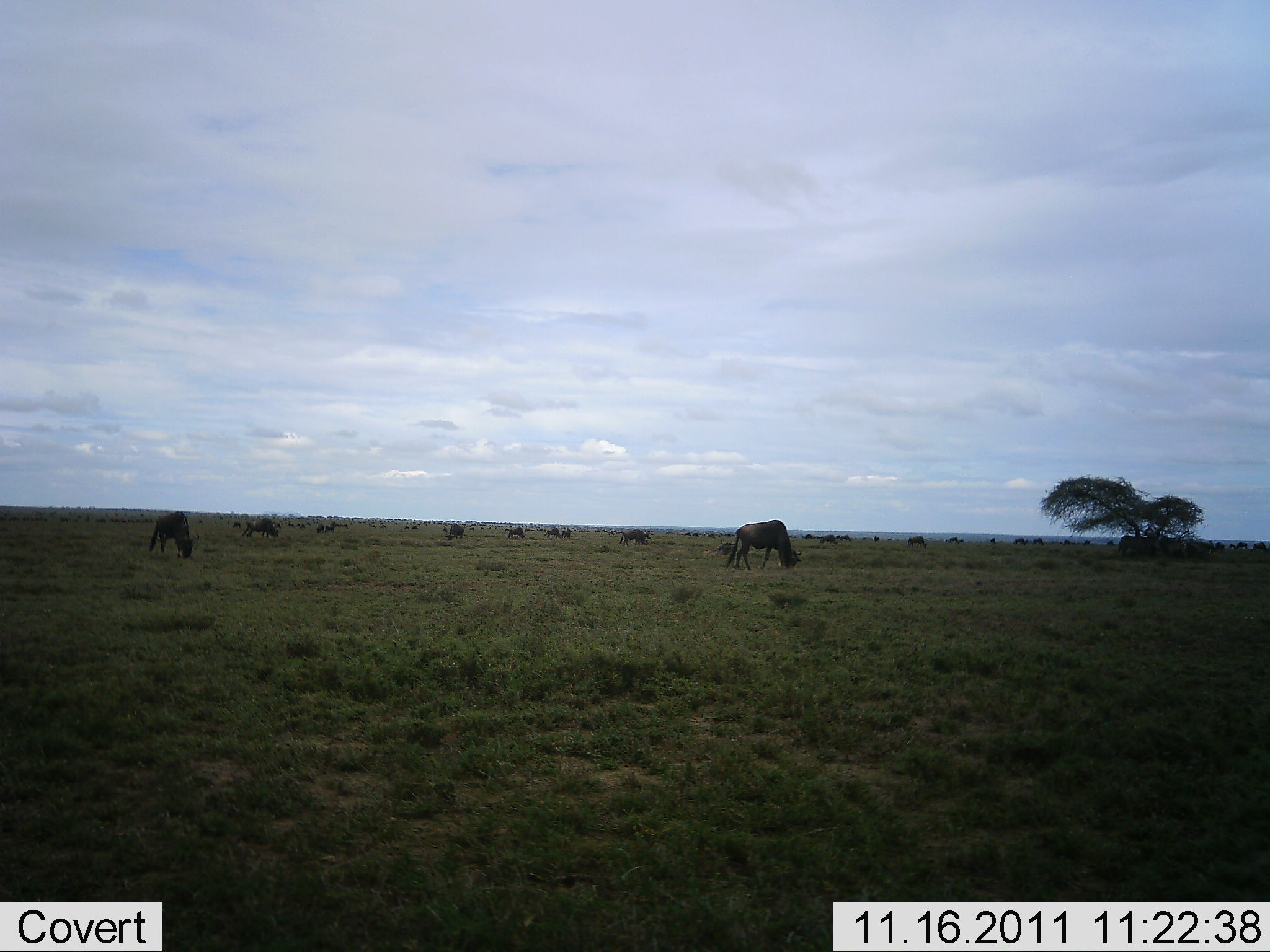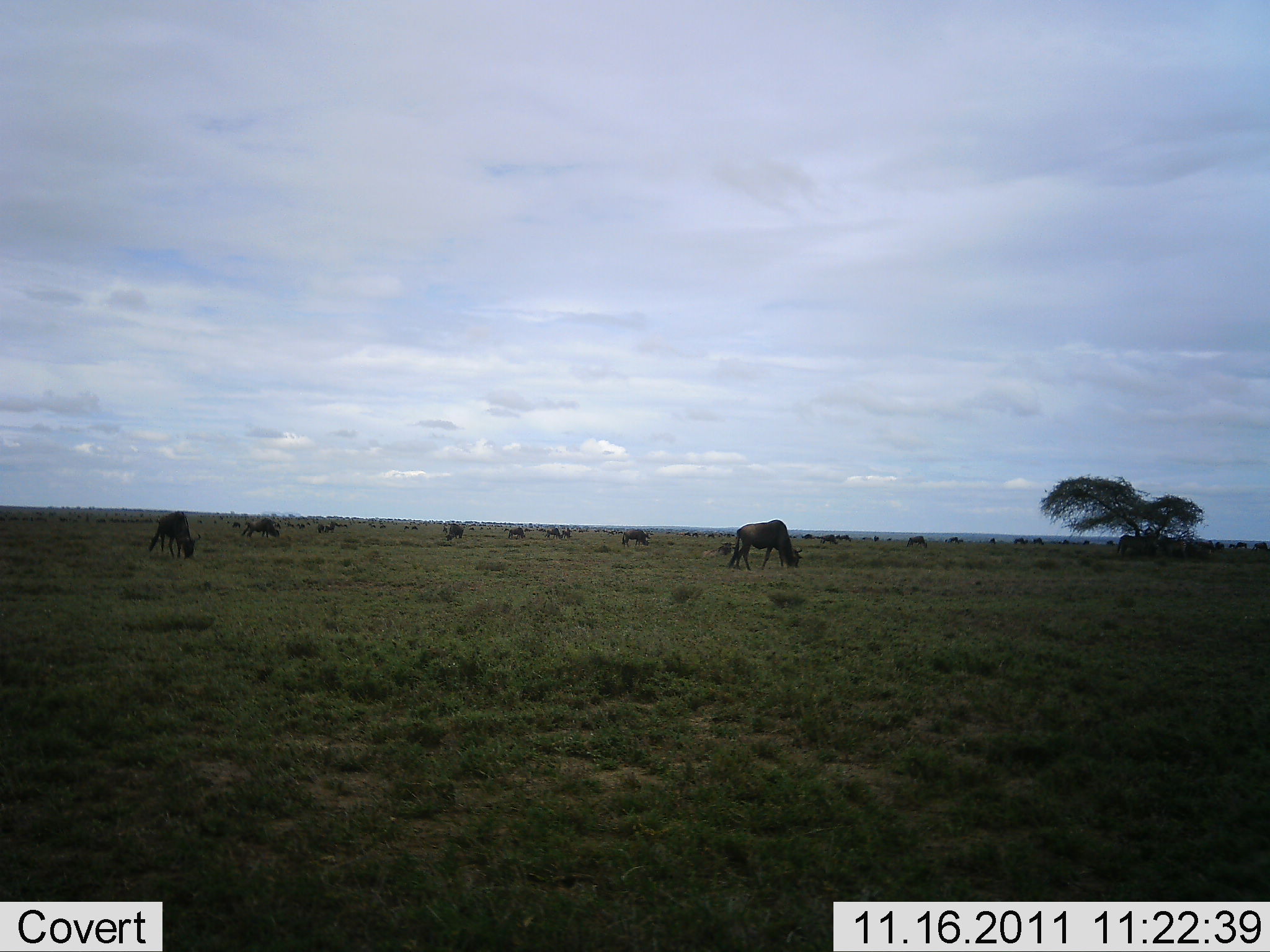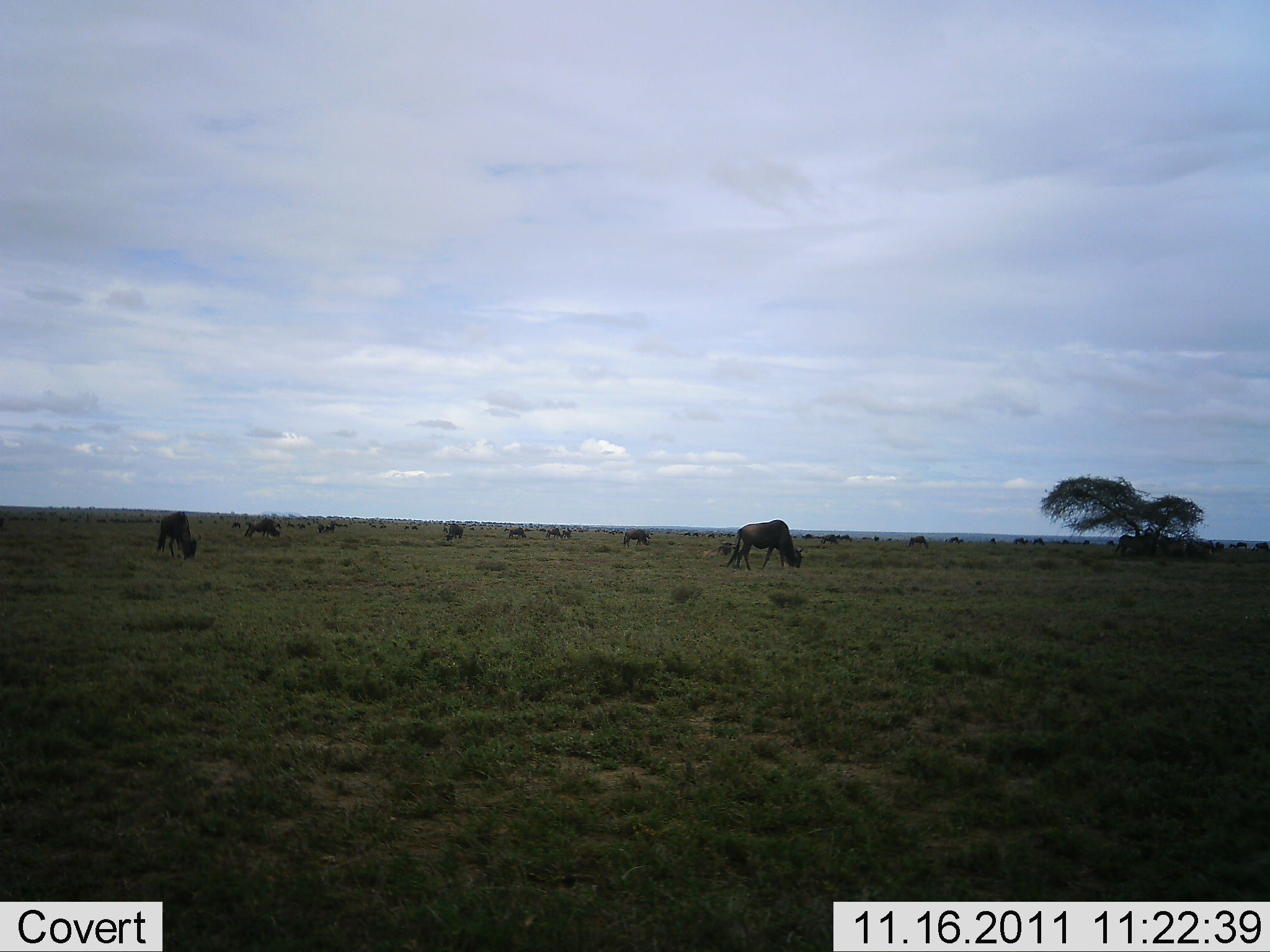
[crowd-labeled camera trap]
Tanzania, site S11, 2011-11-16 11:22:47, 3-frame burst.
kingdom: Animalia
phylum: Chordata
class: Mammalia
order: Artiodactyla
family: Bovidae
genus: Connochaetes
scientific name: Connochaetes taurinus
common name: blue wildebeest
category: wildebeest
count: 11-50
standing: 55%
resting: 0%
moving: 27%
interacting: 0%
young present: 0%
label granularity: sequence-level